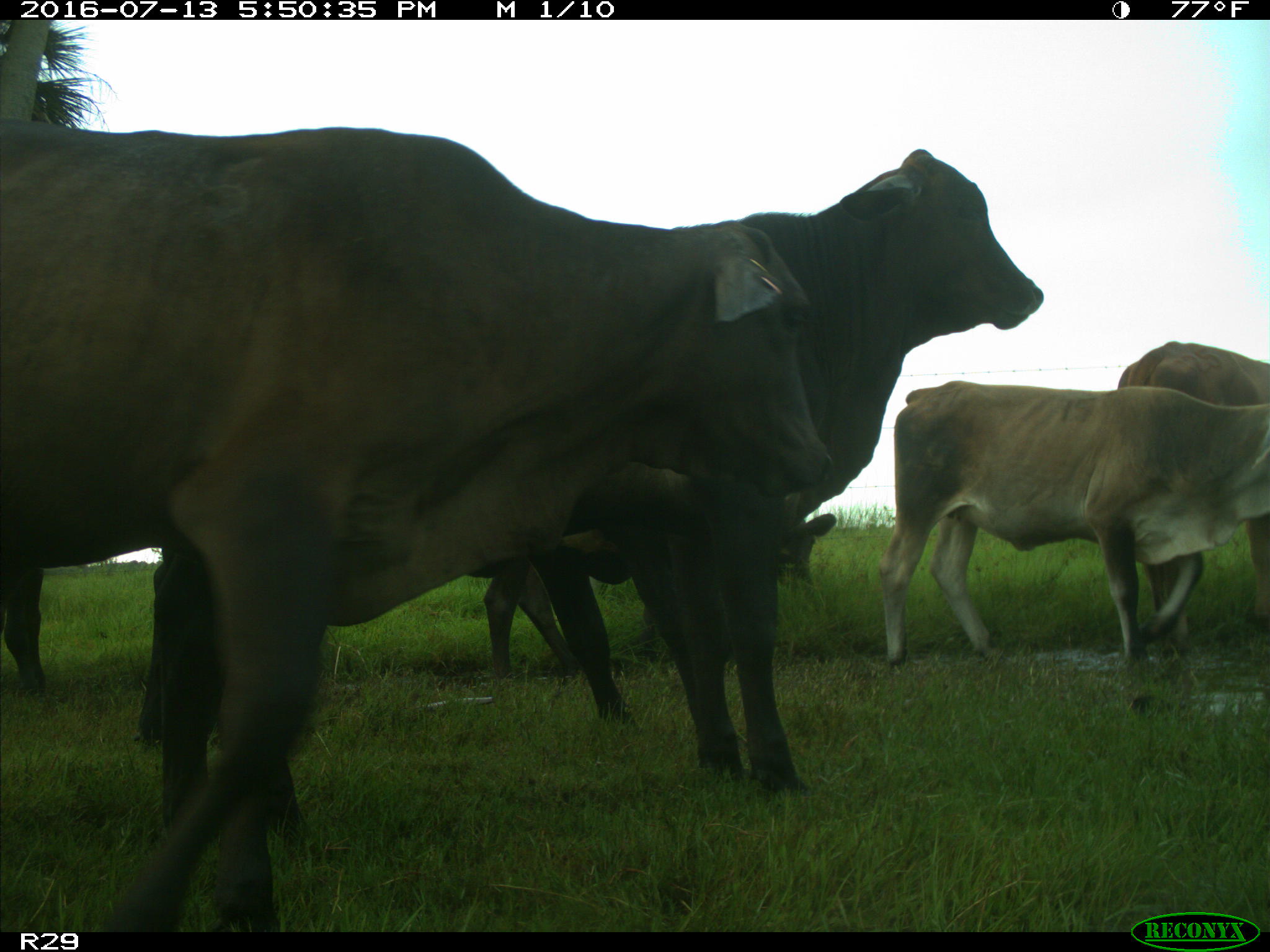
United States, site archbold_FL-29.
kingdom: Animalia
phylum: Chordata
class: Mammalia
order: Artiodactyla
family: Bovidae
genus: Bos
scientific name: Bos taurus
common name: domestic cow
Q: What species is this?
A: Bos taurus (domestic cow).